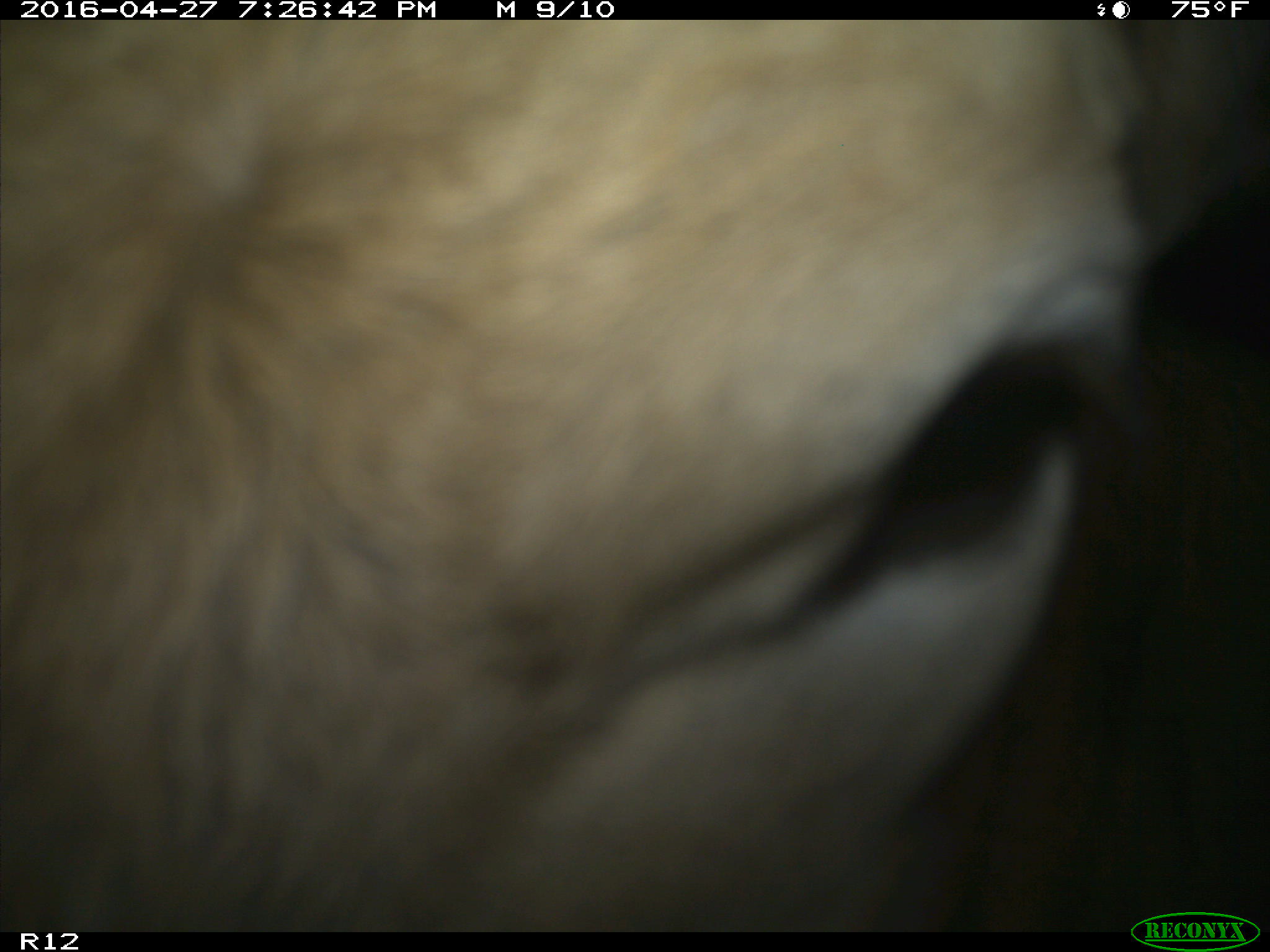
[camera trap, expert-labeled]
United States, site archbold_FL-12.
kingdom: Animalia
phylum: Chordata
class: Mammalia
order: Artiodactyla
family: Bovidae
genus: Bos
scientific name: Bos taurus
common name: domestic cow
Bos taurus (domestic cow).